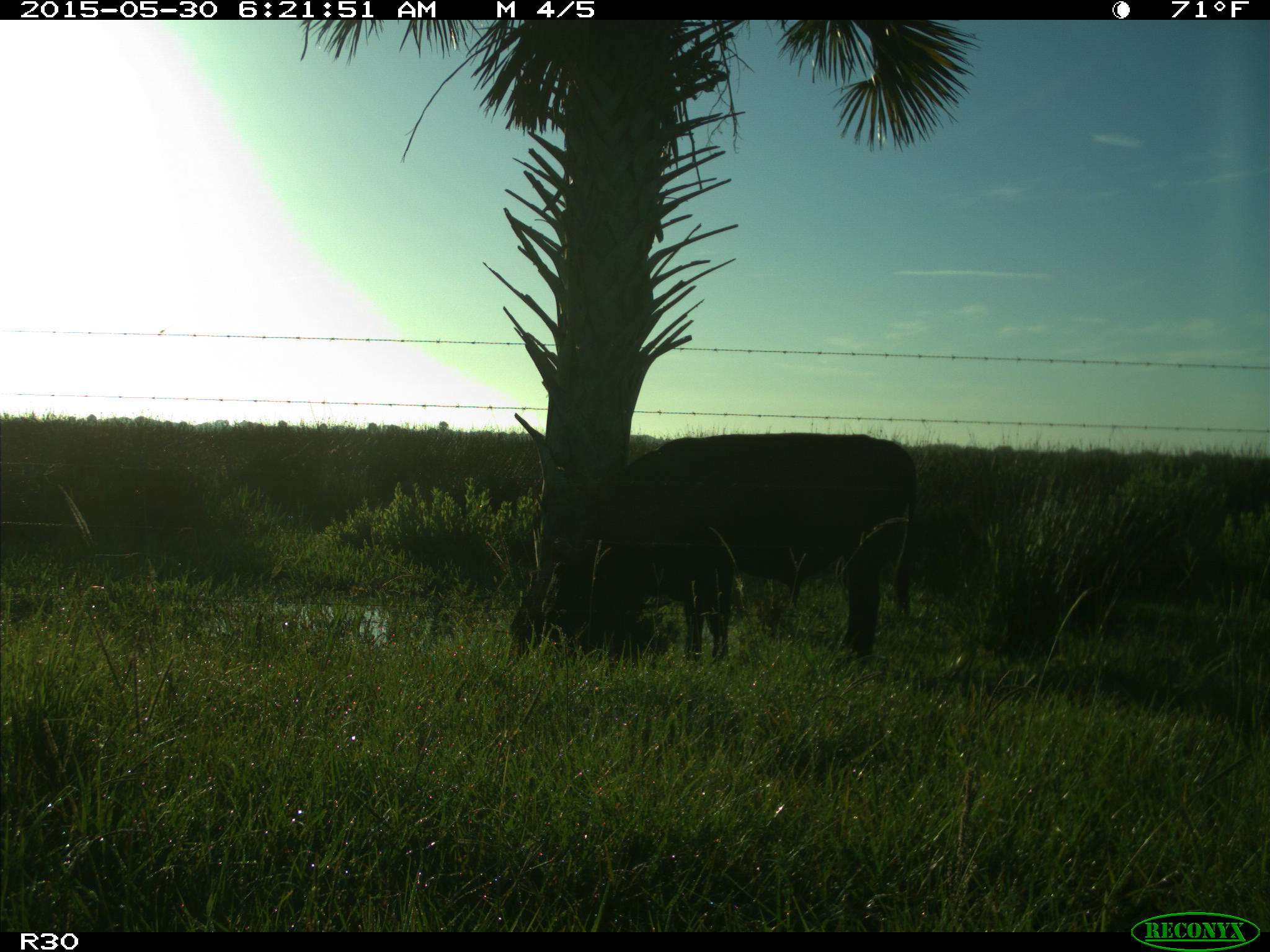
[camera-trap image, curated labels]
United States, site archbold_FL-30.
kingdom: Animalia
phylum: Chordata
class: Mammalia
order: Artiodactyla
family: Bovidae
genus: Bos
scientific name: Bos taurus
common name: domestic cow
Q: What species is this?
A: Bos taurus (domestic cow).